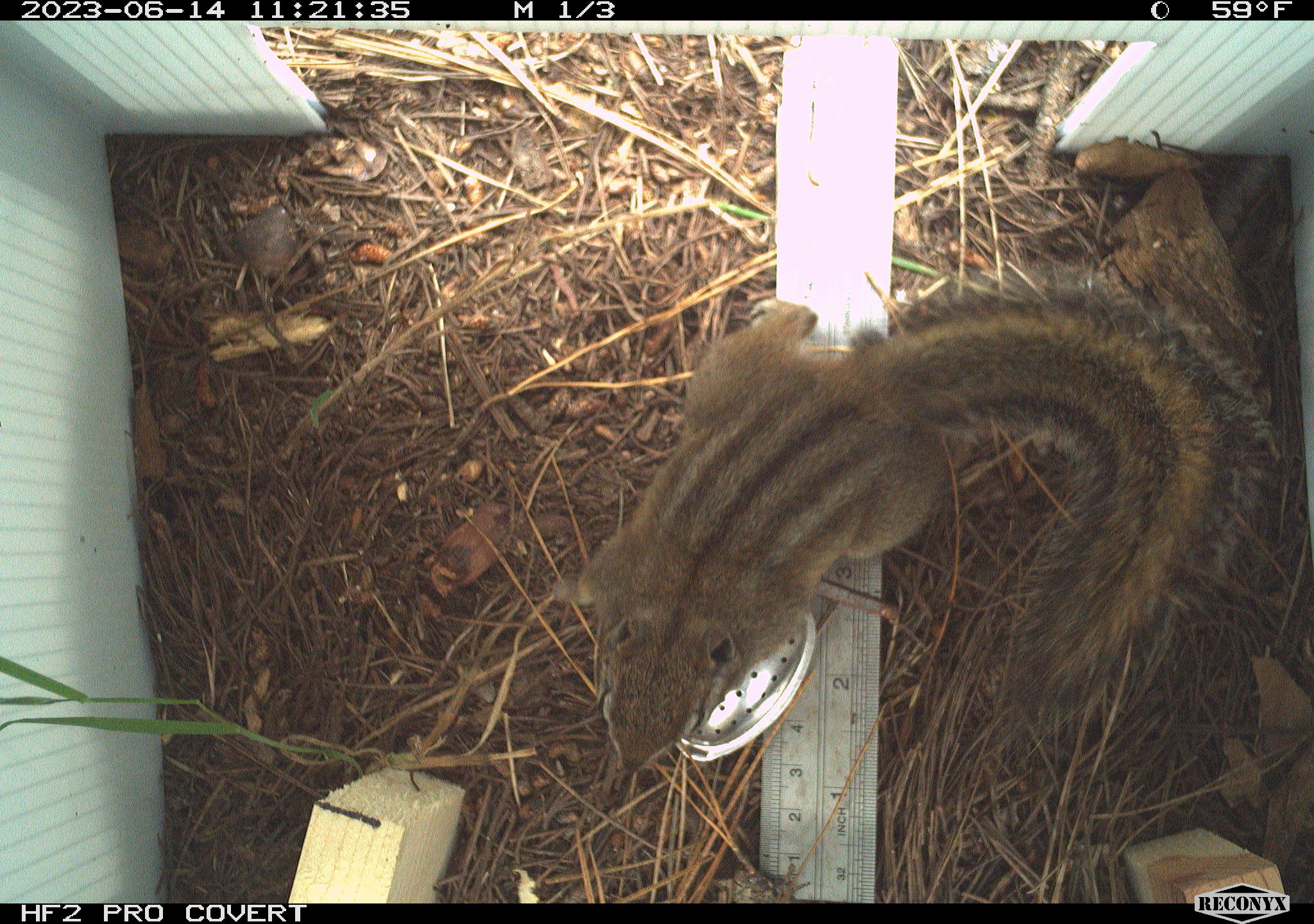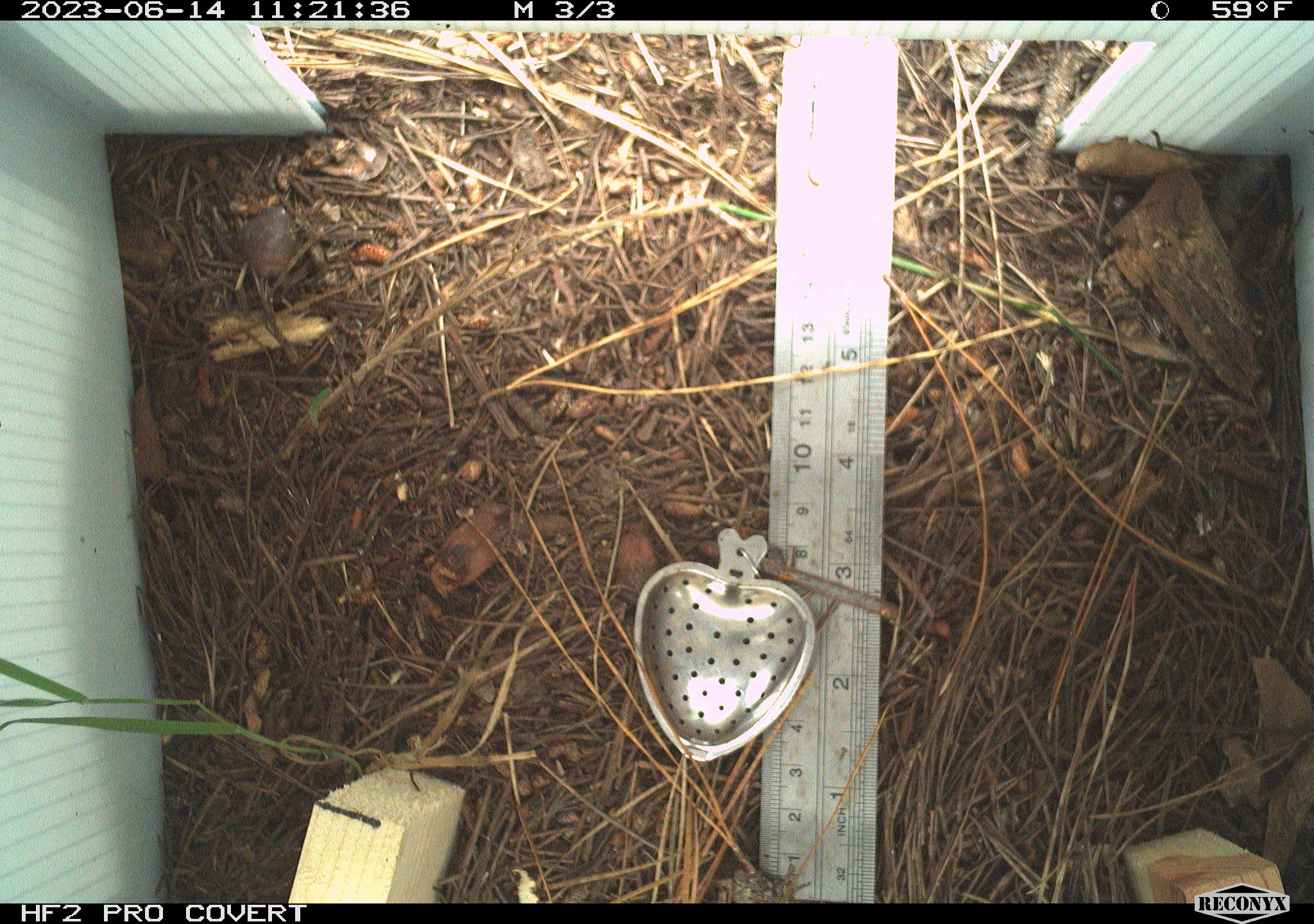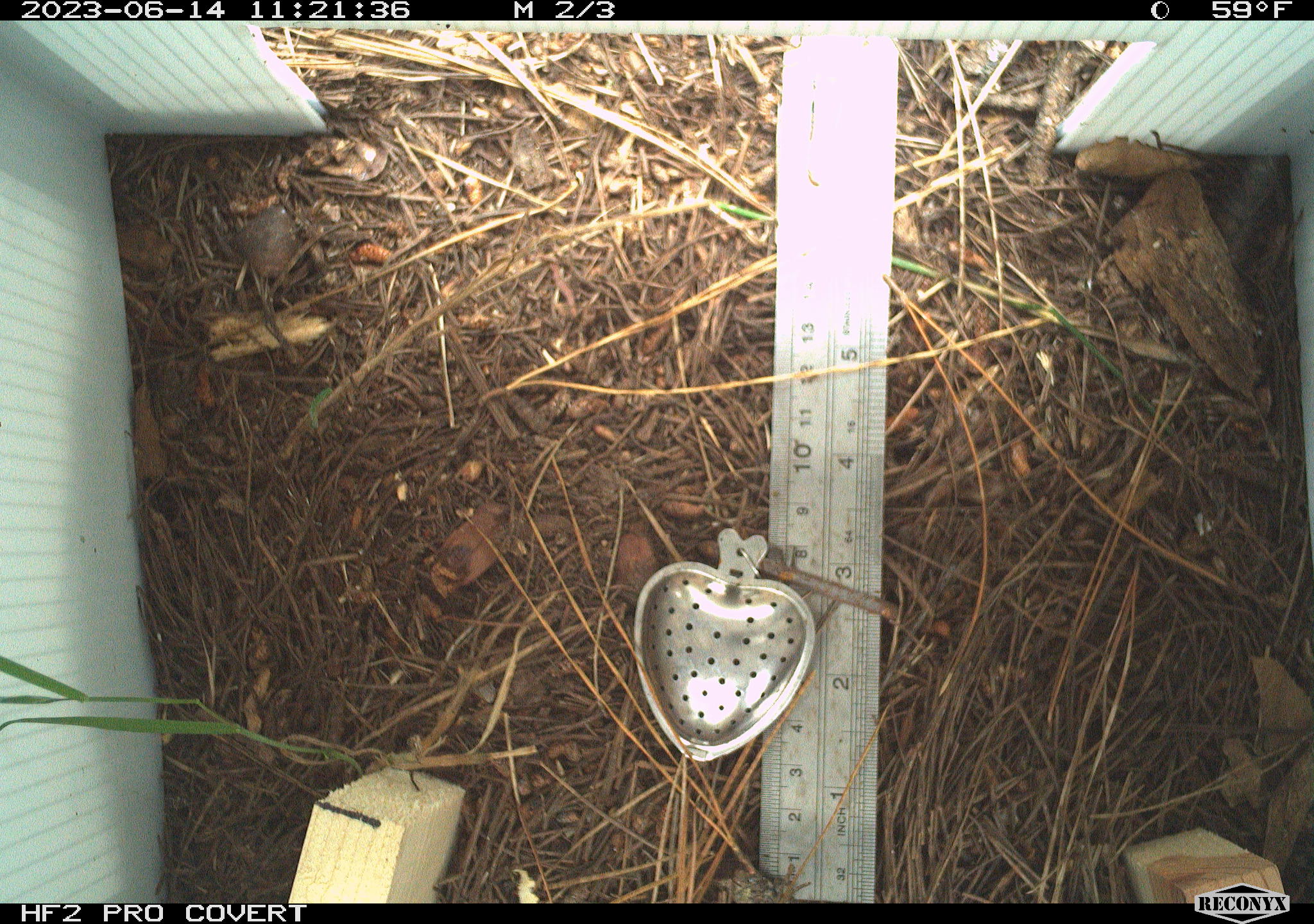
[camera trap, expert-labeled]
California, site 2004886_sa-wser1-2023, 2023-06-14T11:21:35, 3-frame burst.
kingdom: Animalia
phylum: Chordata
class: Mammalia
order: Rodentia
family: Sciuridae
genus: Neotamias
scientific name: Neotamias merriami merriami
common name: merriam's chipmunk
Merriam's chipmunk (Neotamias merriami merriami).